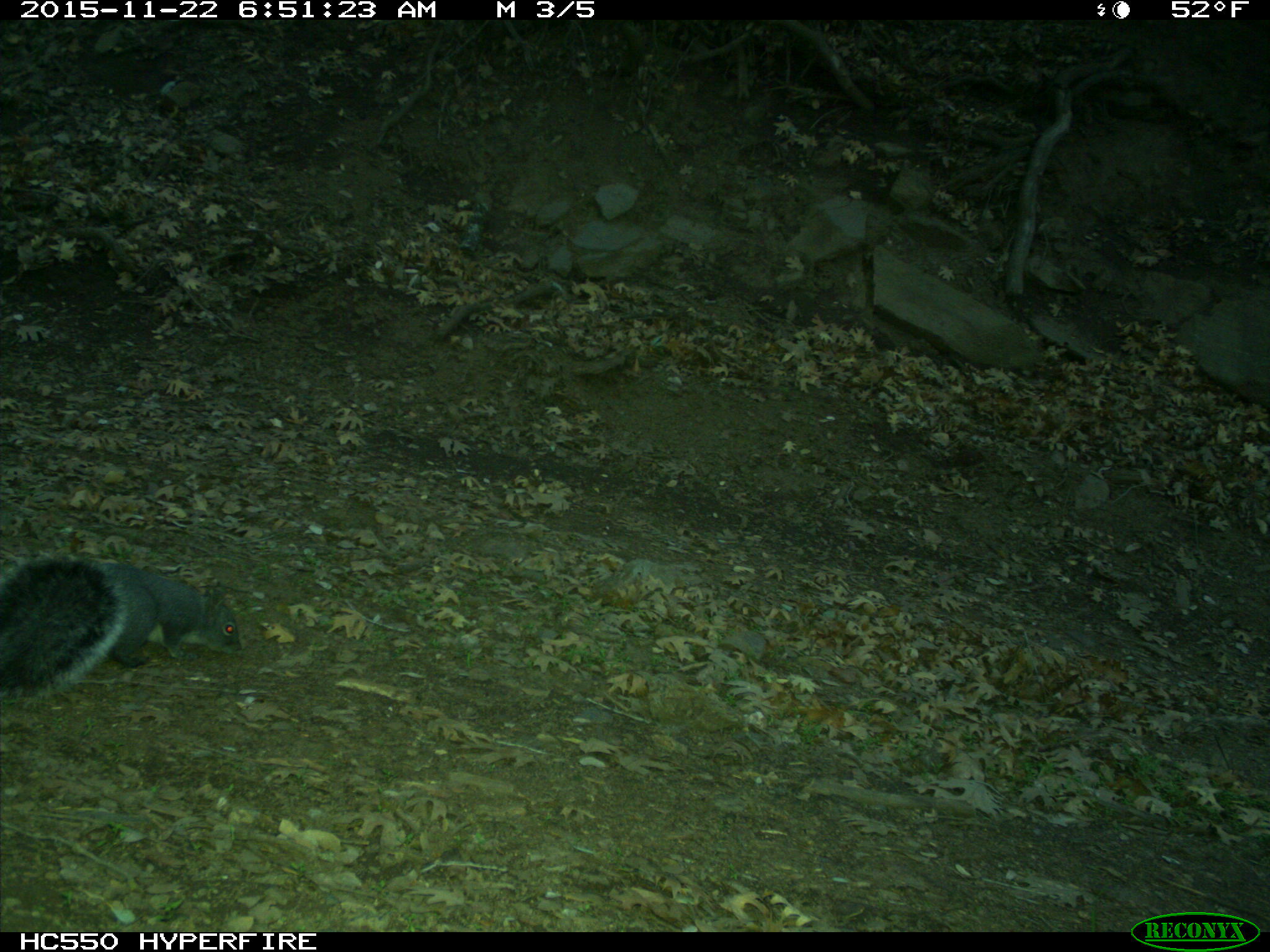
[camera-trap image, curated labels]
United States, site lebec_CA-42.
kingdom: Animalia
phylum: Chordata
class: Mammalia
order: Rodentia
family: Sciuridae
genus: Sciurus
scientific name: Sciurus carolinensis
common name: eastern gray squirrel